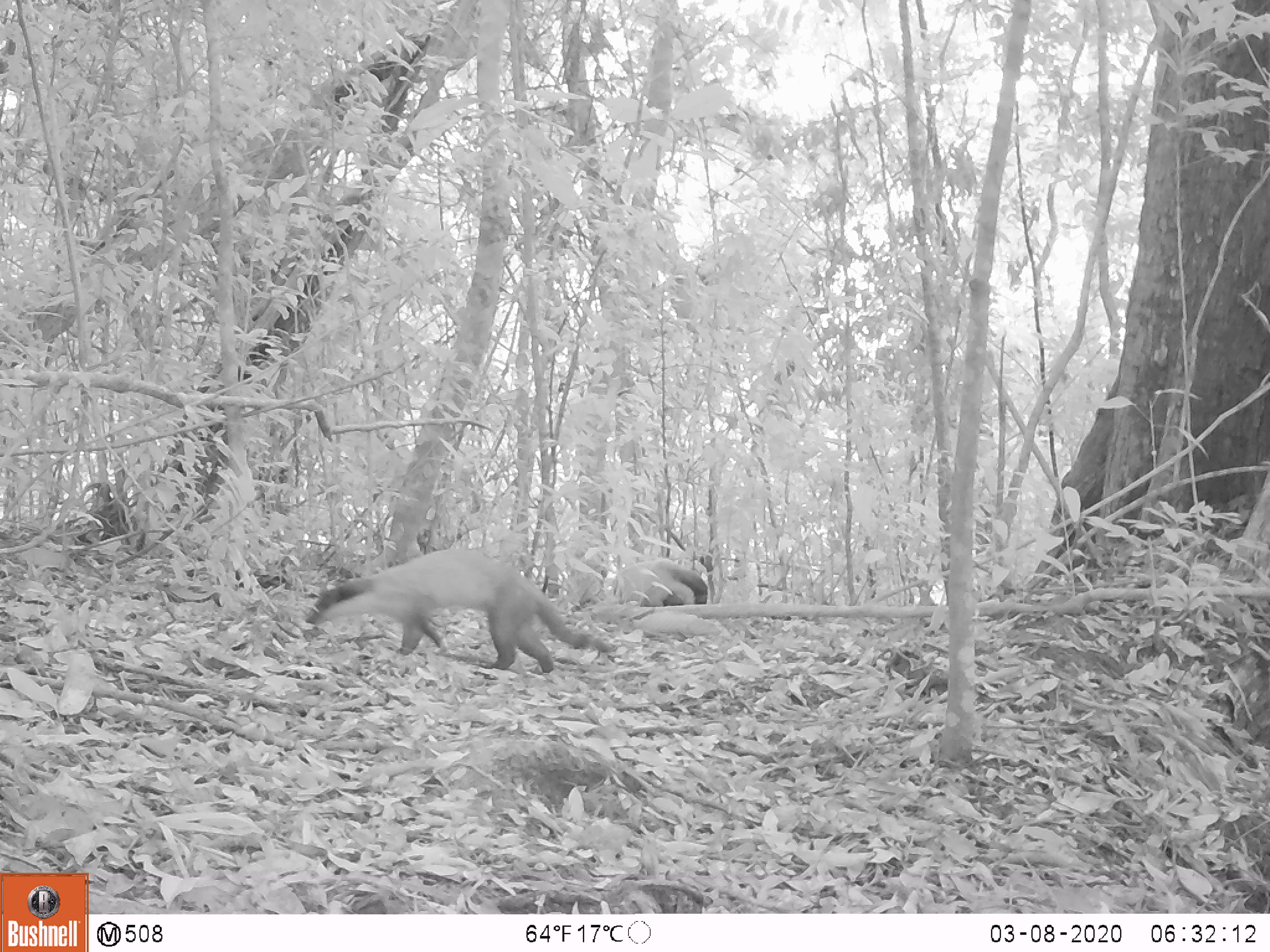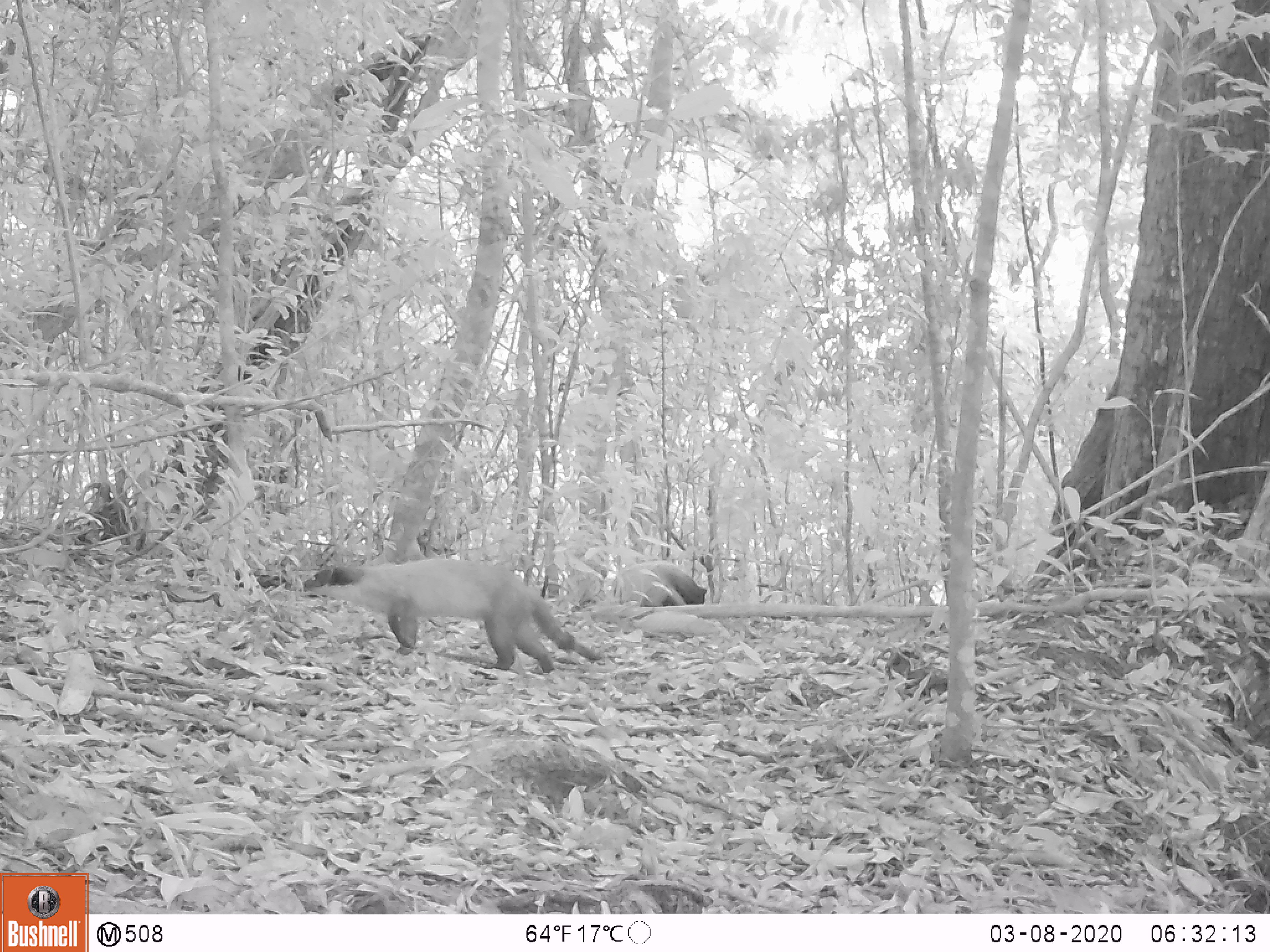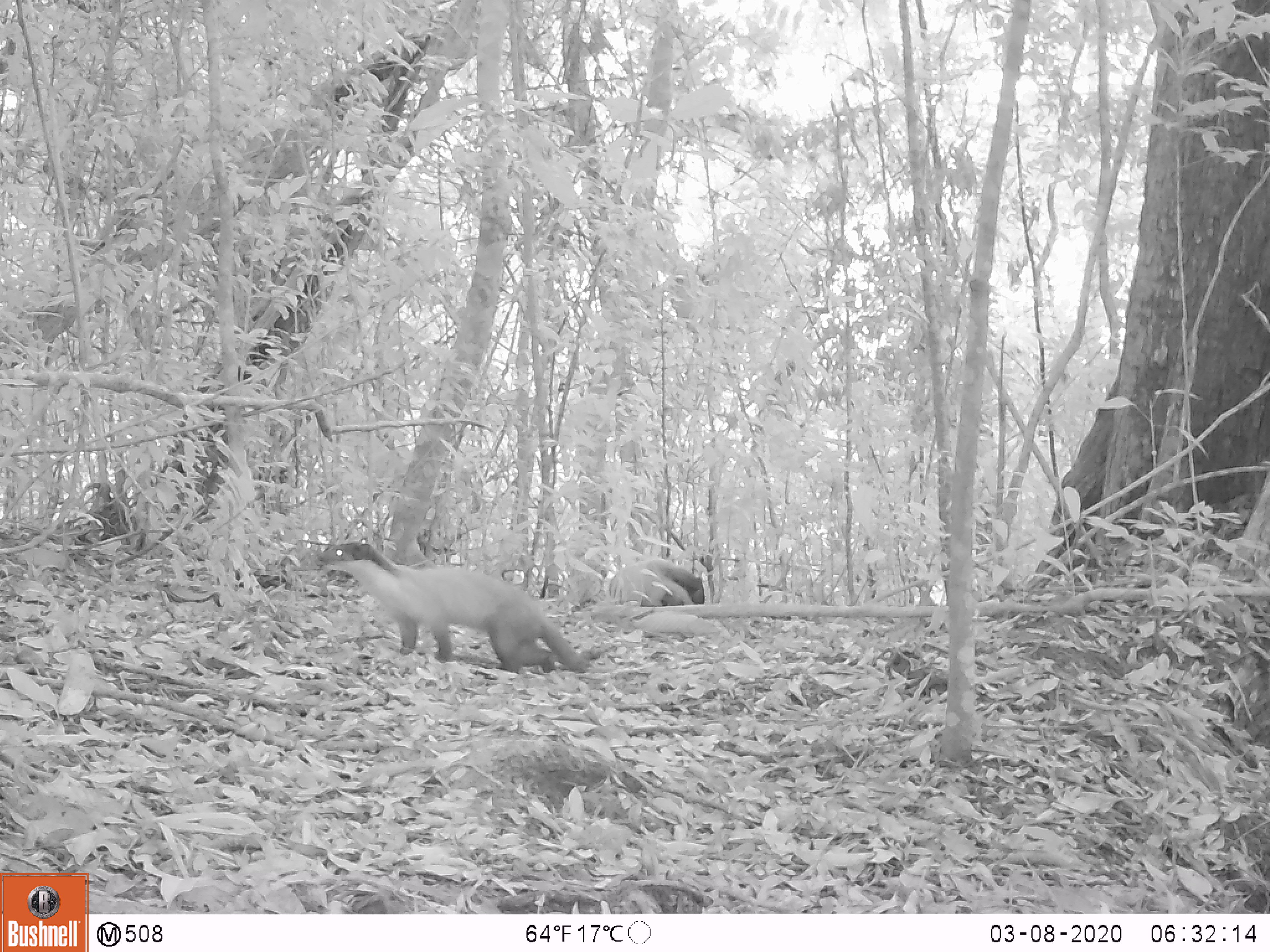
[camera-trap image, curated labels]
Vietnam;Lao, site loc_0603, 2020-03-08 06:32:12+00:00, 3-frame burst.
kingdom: Animalia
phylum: Chordata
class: Mammalia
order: Carnivora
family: Mustelidae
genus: Martes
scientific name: Martes flavigula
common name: yellow-throated marten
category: yellow throated marten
Yellow throated marten (yellow-throated marten) (Martes flavigula). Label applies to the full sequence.